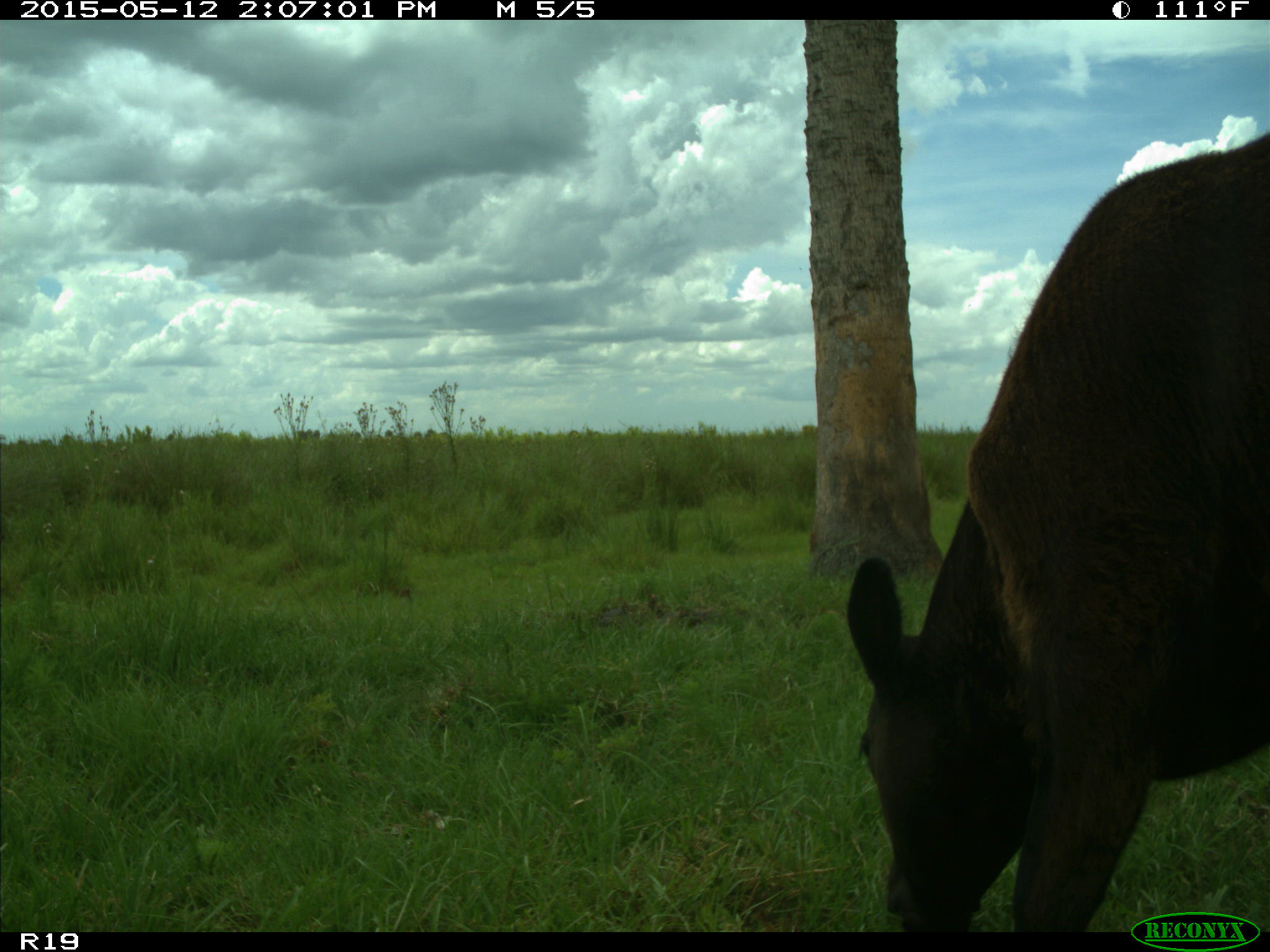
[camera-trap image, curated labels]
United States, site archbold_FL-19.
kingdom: Animalia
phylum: Chordata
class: Mammalia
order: Artiodactyla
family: Bovidae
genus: Bos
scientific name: Bos taurus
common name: domestic cow